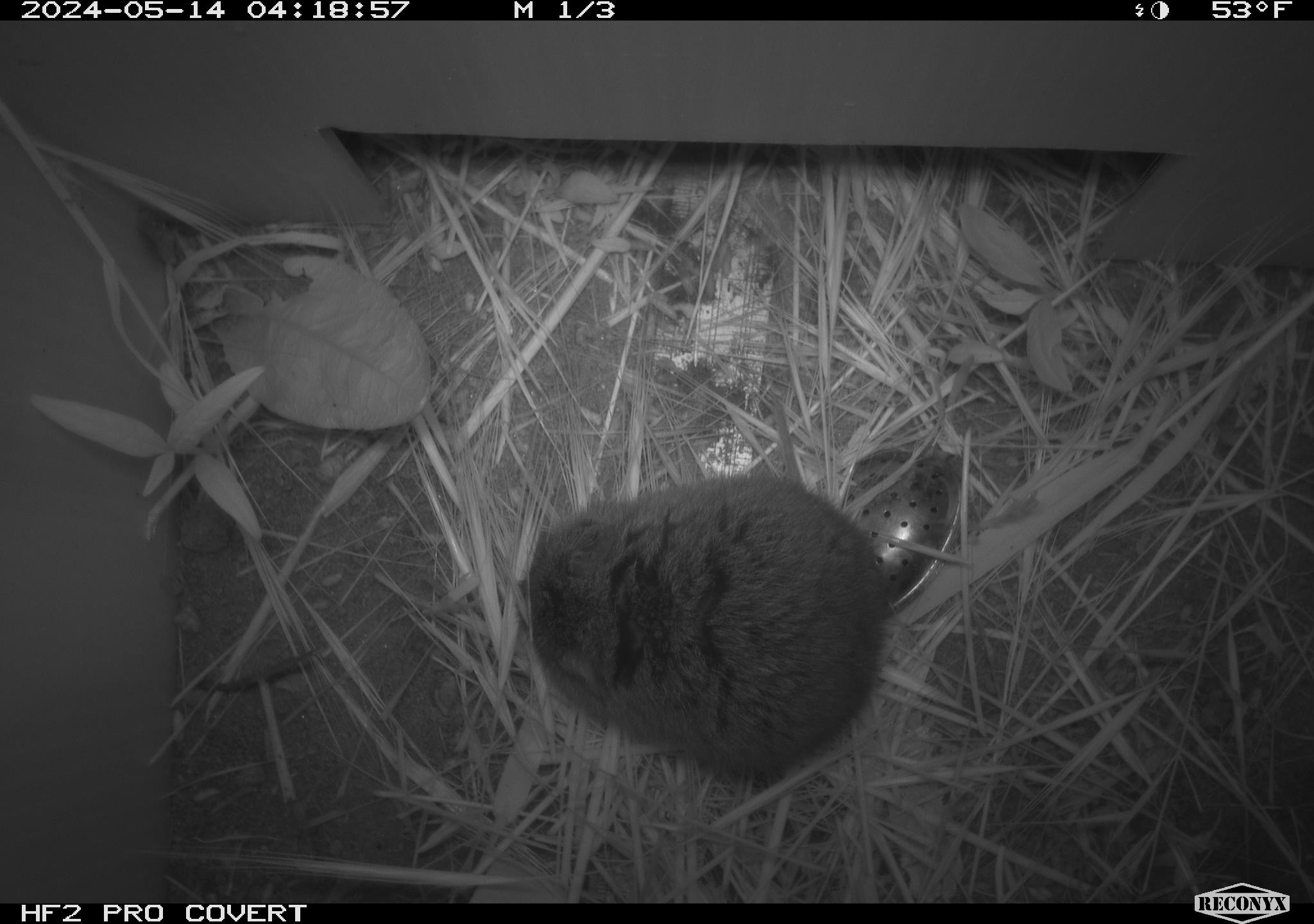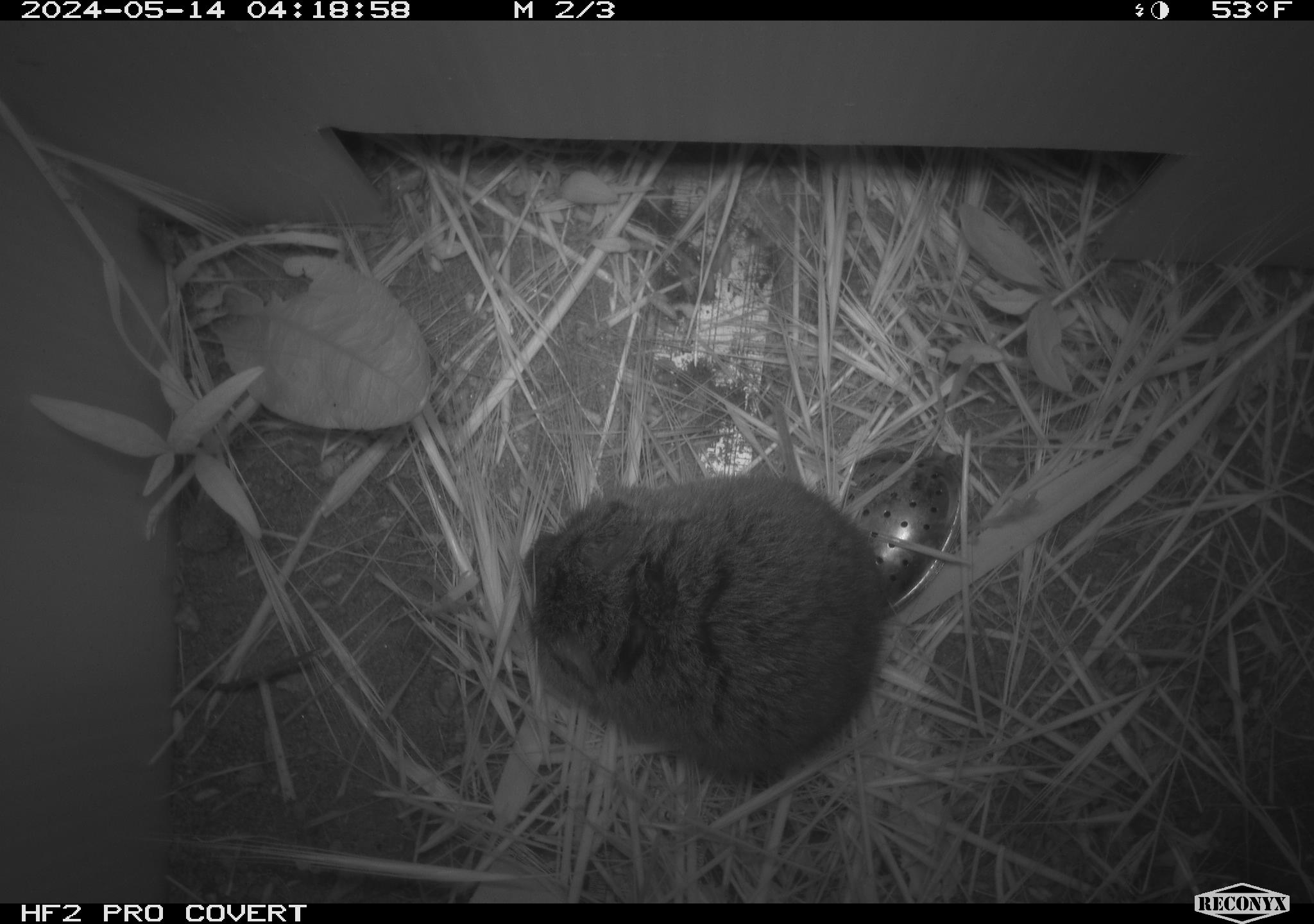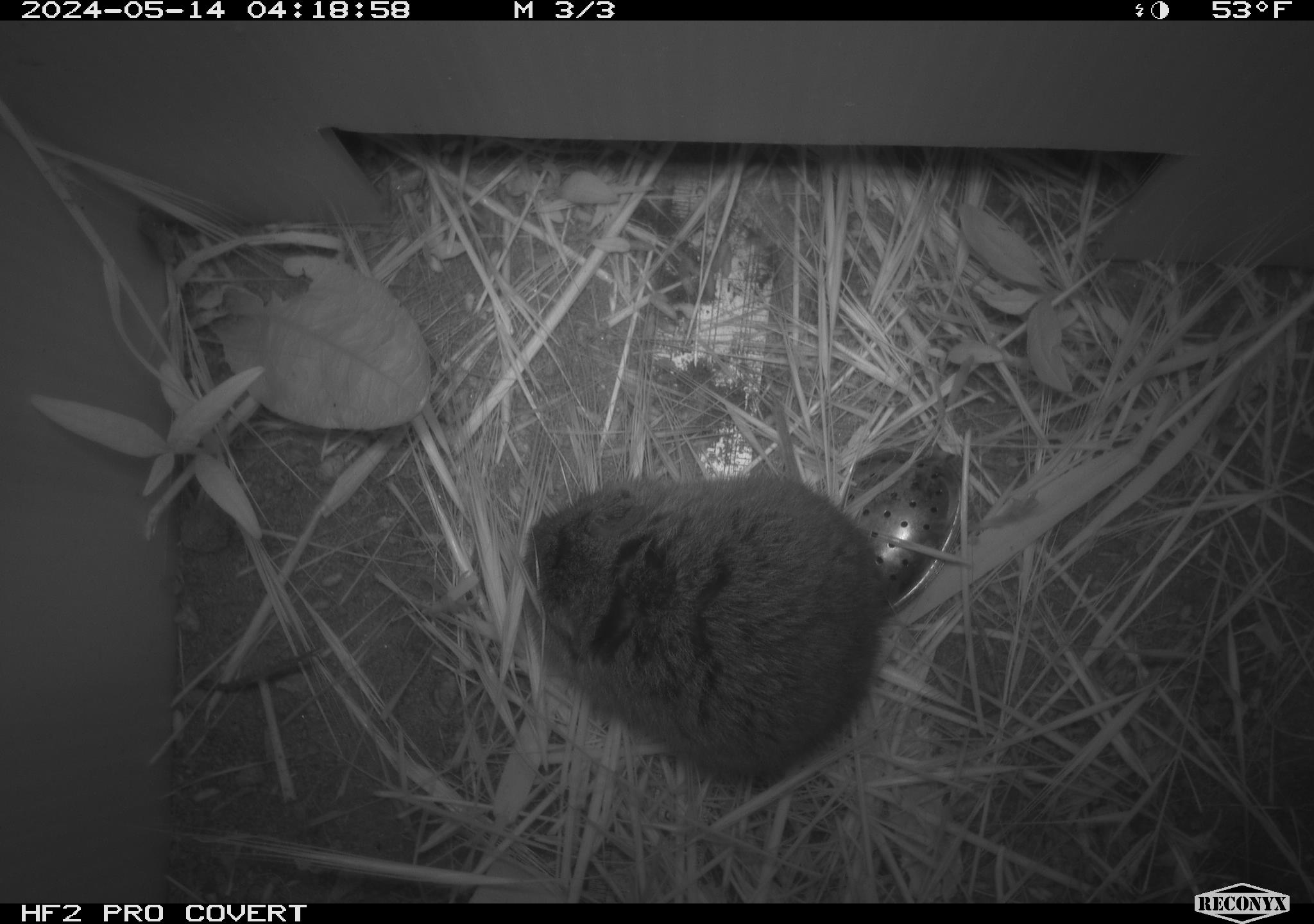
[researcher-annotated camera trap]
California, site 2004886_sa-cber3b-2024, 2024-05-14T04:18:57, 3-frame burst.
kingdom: Animalia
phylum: Chordata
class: Mammalia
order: Rodentia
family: Cricetidae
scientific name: Arvicolinae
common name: voles, lemmings, and muskrats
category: arvicolinae subfamily